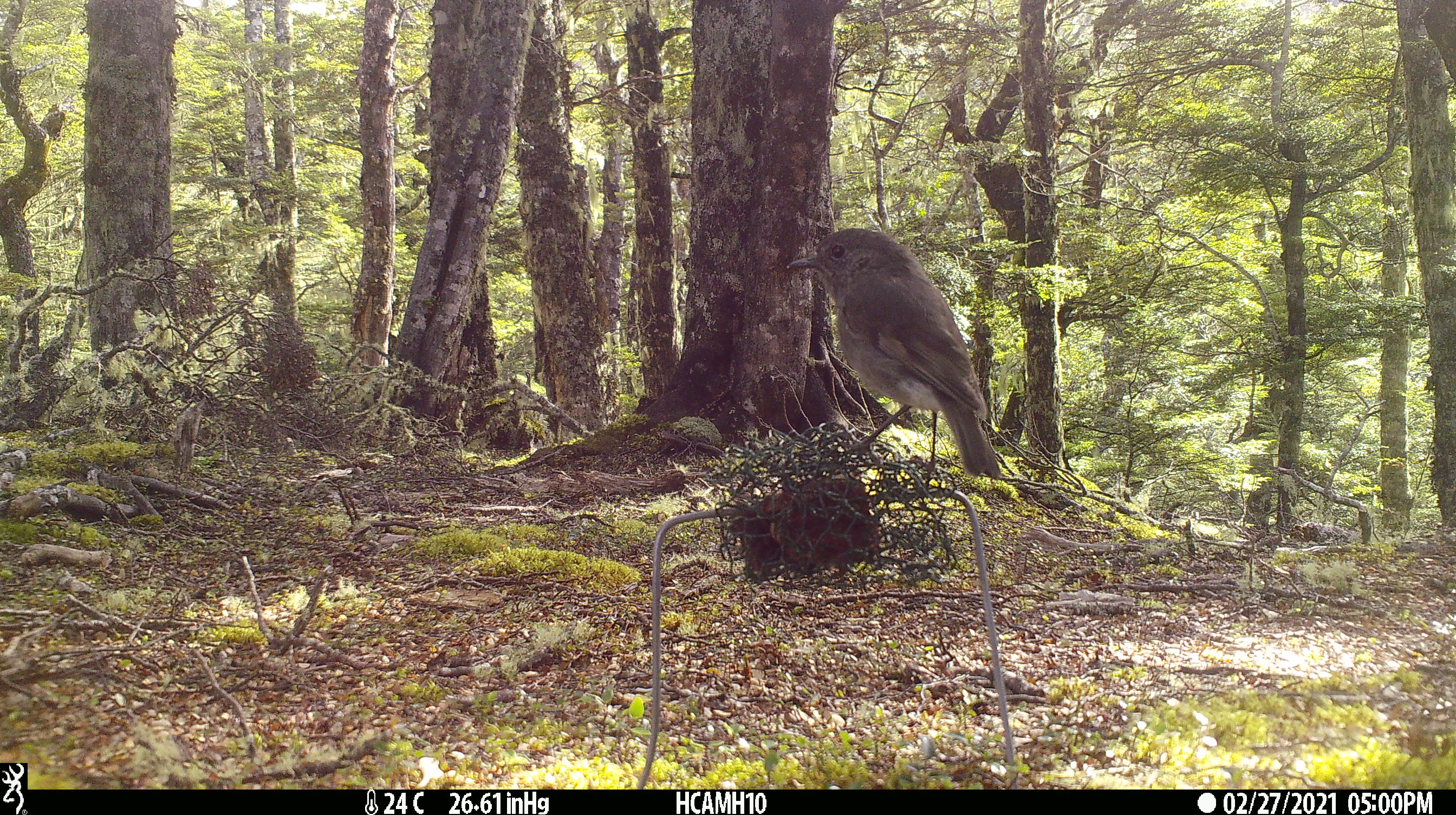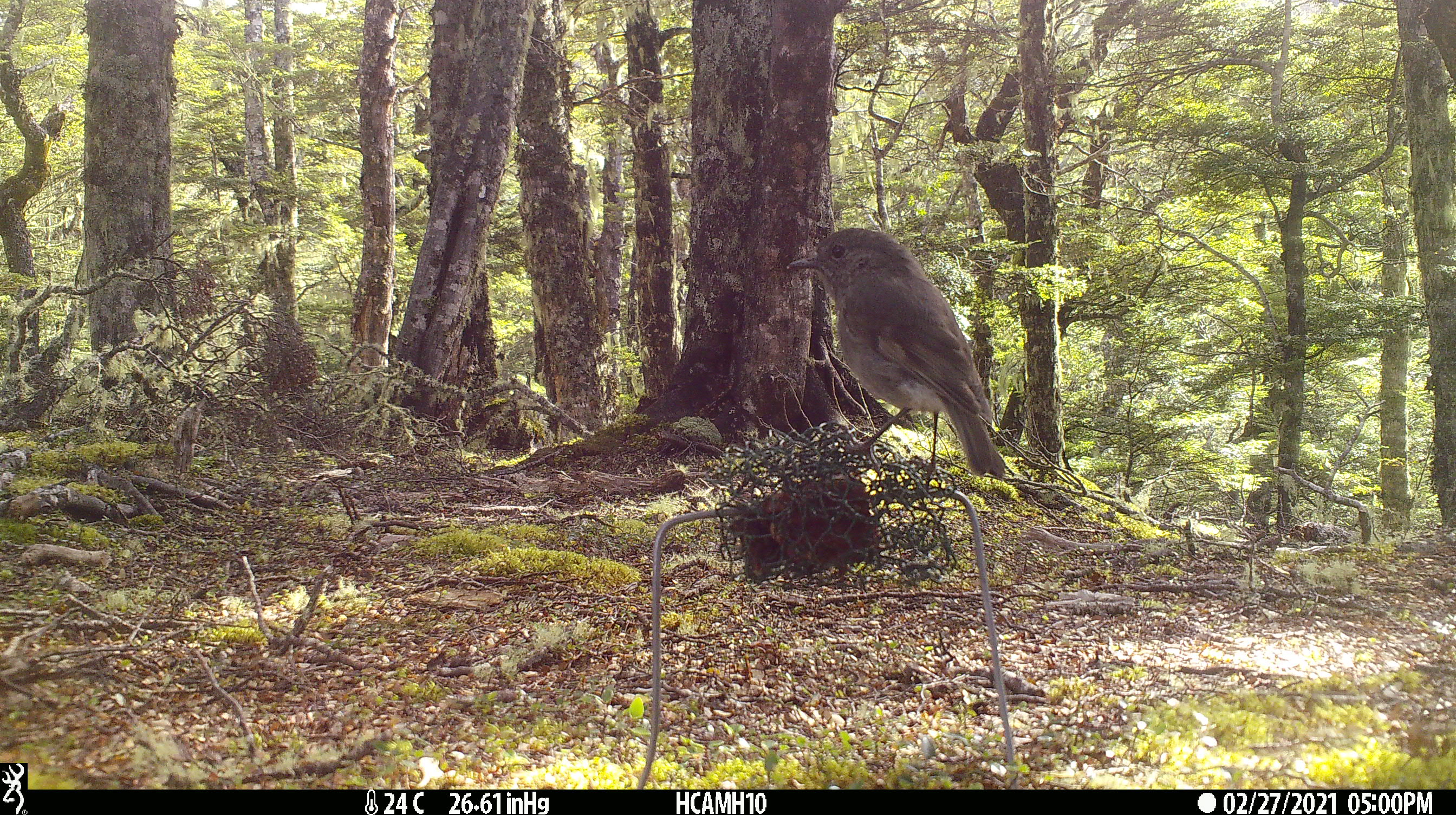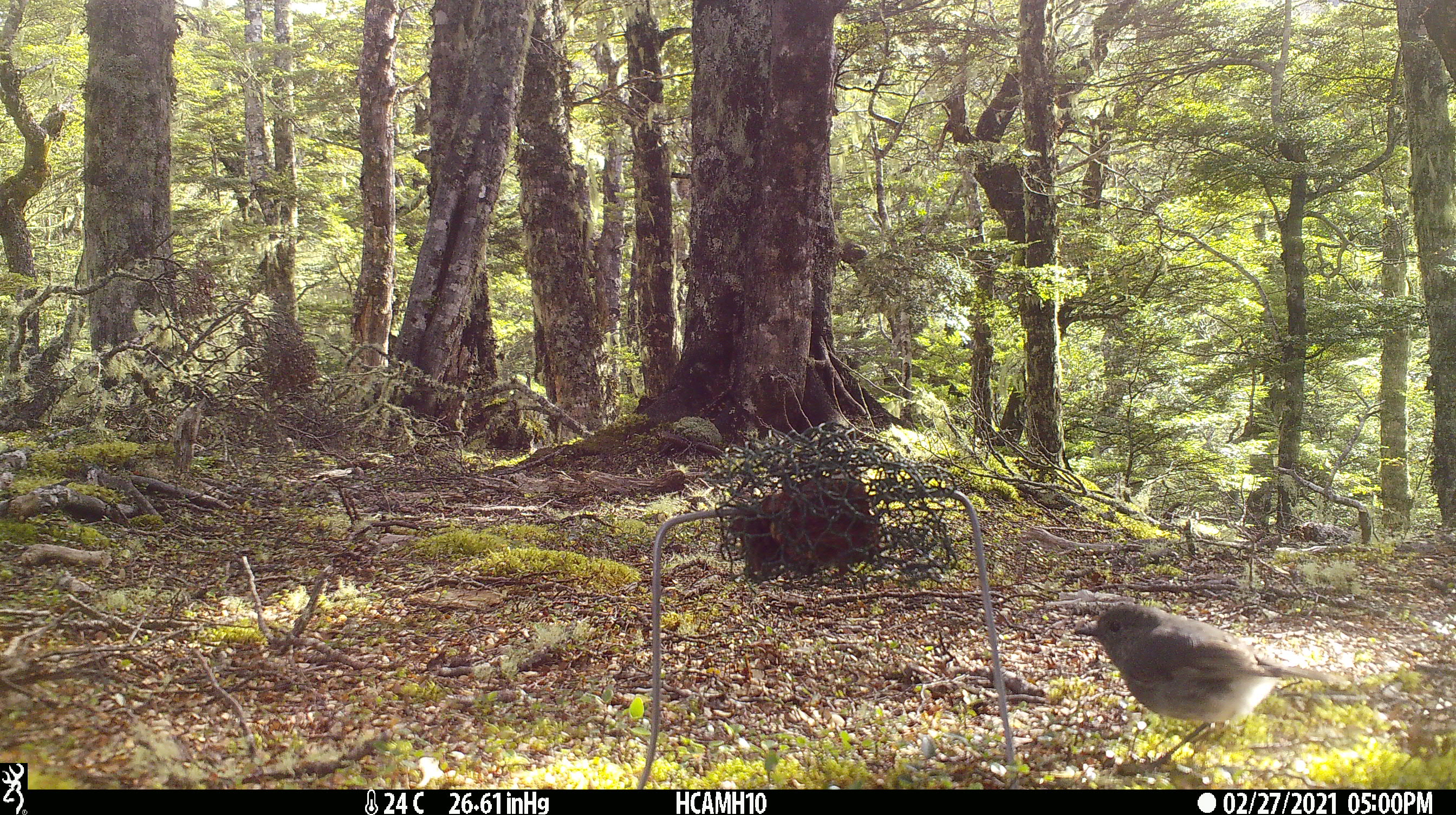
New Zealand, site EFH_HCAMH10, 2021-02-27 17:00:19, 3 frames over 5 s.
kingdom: Animalia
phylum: Chordata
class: Aves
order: Passeriformes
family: Petroicidae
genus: Petroica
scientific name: Petroica australis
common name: new zealand robin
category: robin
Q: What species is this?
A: Robin (new zealand robin) (Petroica australis).